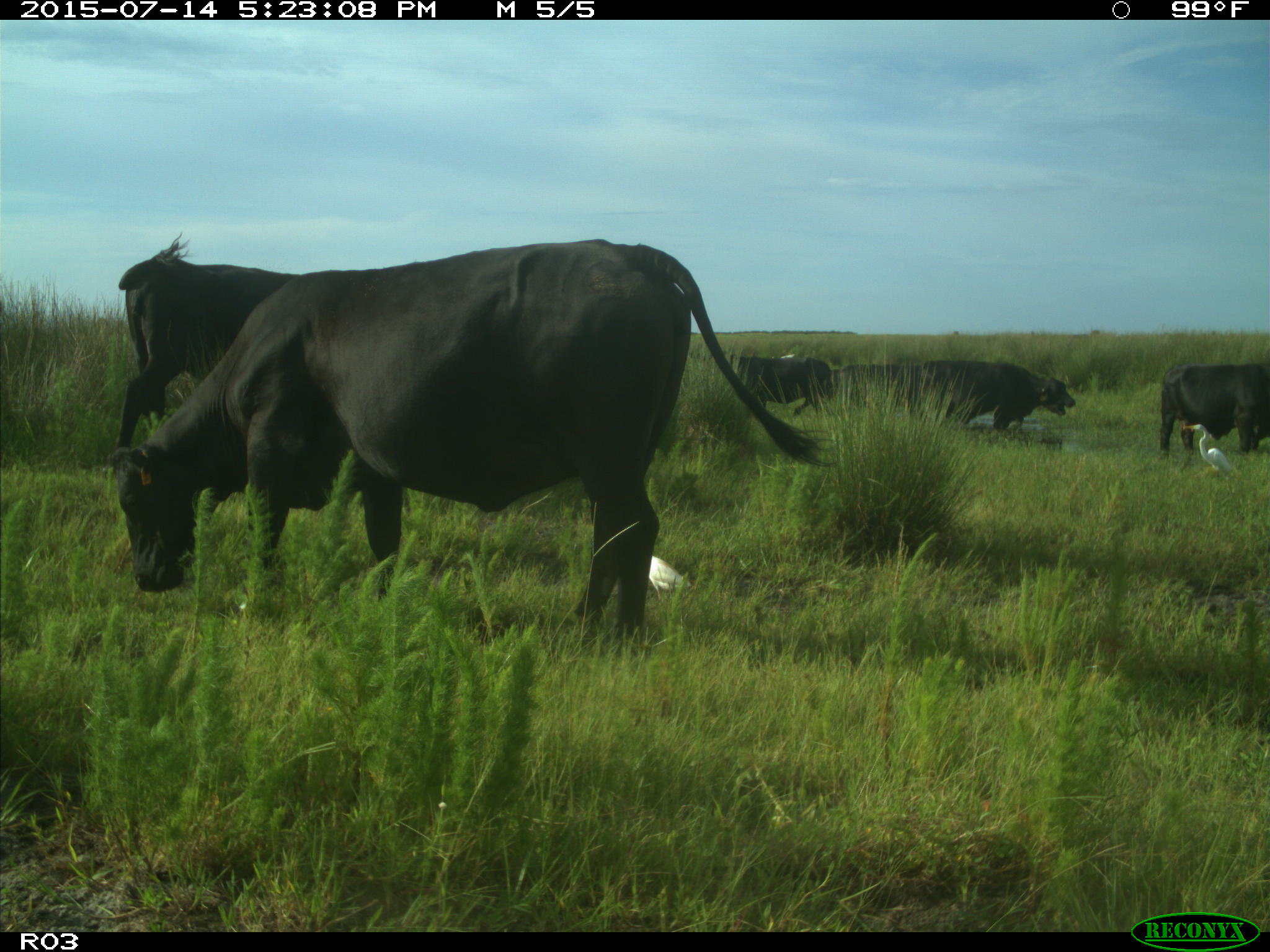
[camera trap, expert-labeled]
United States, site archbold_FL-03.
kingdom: Animalia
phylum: Chordata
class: Mammalia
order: Artiodactyla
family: Bovidae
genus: Bos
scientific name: Bos taurus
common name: domestic cow